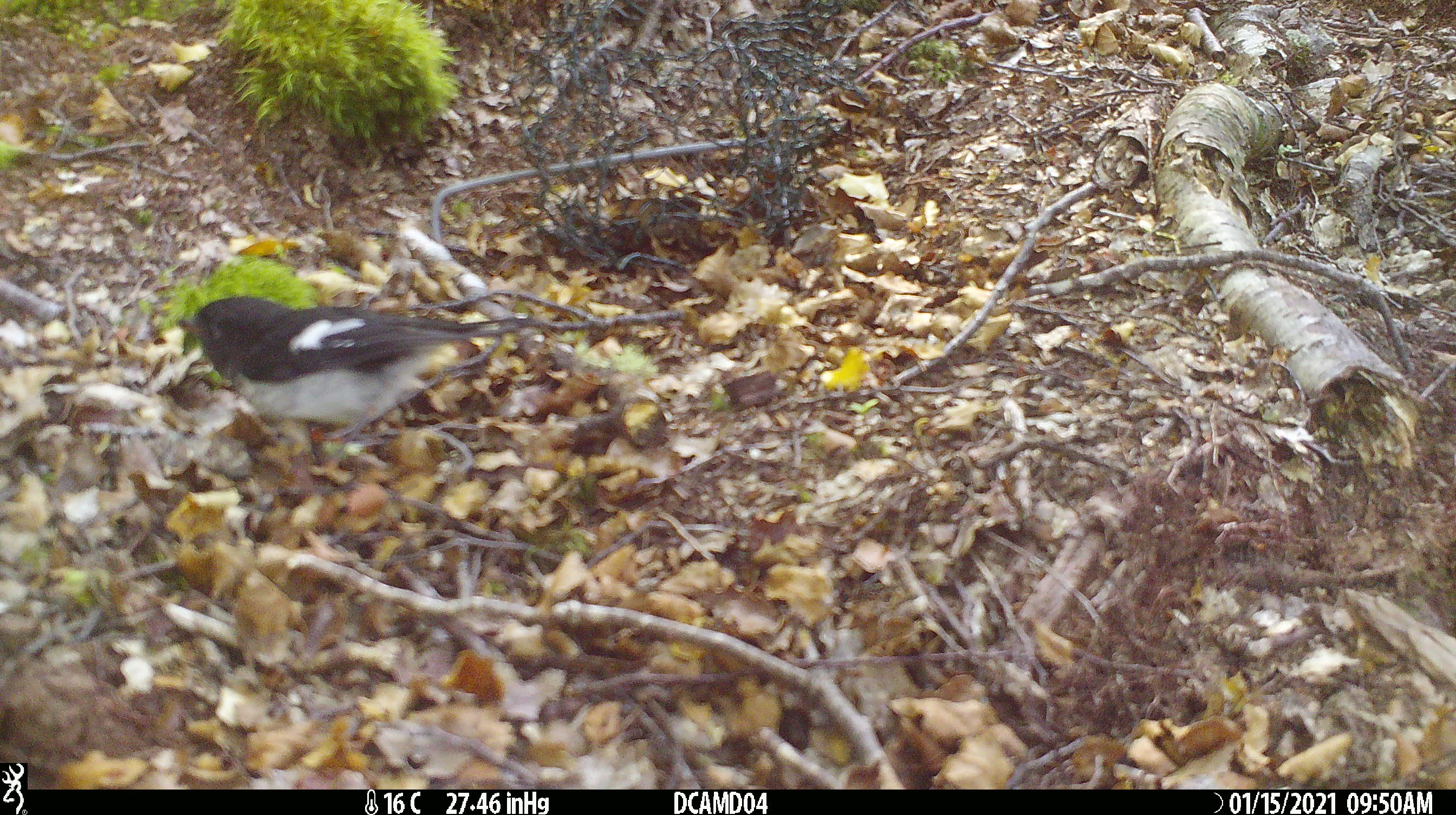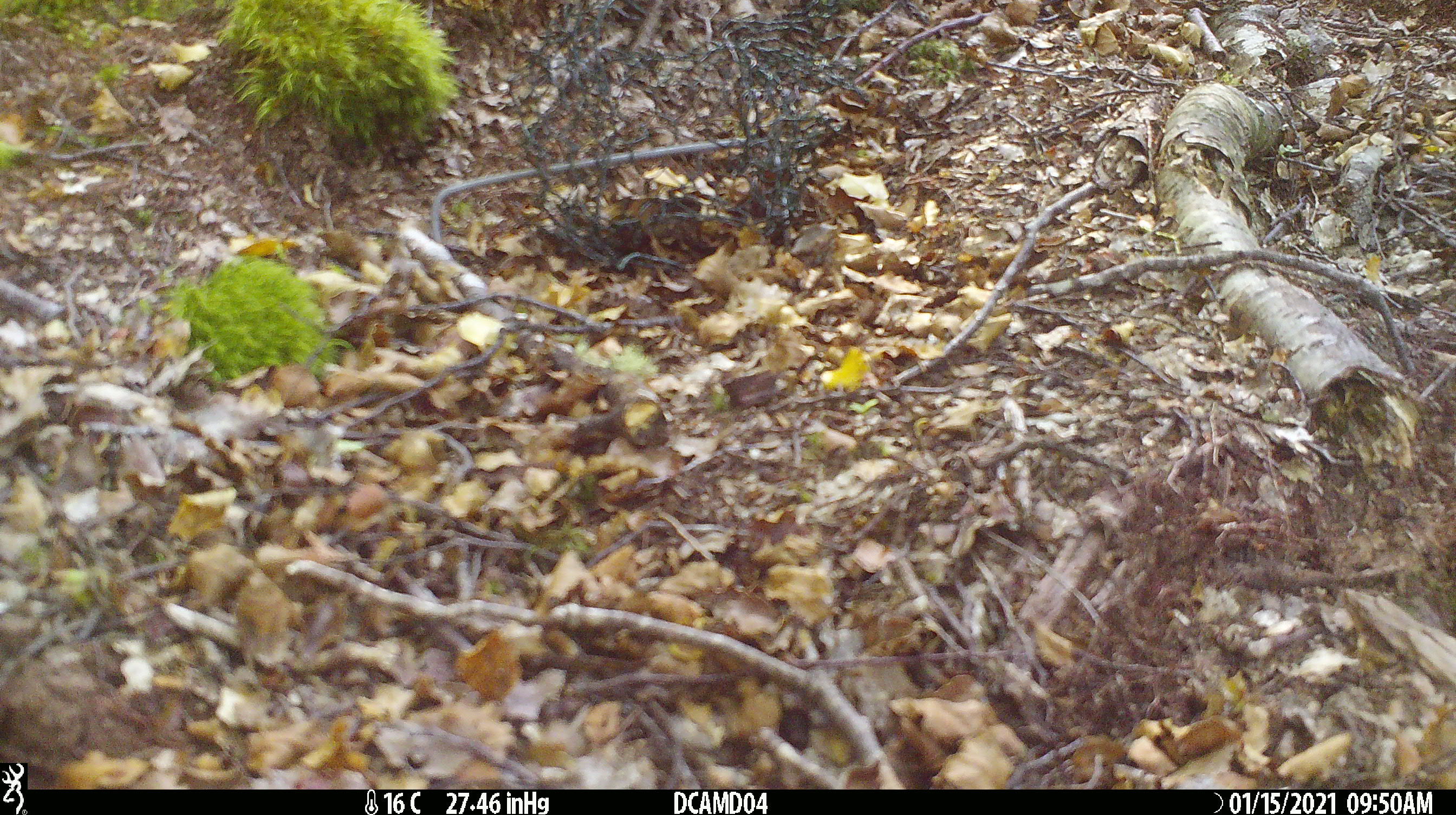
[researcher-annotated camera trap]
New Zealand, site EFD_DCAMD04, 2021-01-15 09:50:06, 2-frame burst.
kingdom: Animalia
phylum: Chordata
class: Aves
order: Passeriformes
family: Petroicidae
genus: Petroica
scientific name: Petroica macrocephala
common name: tomtit